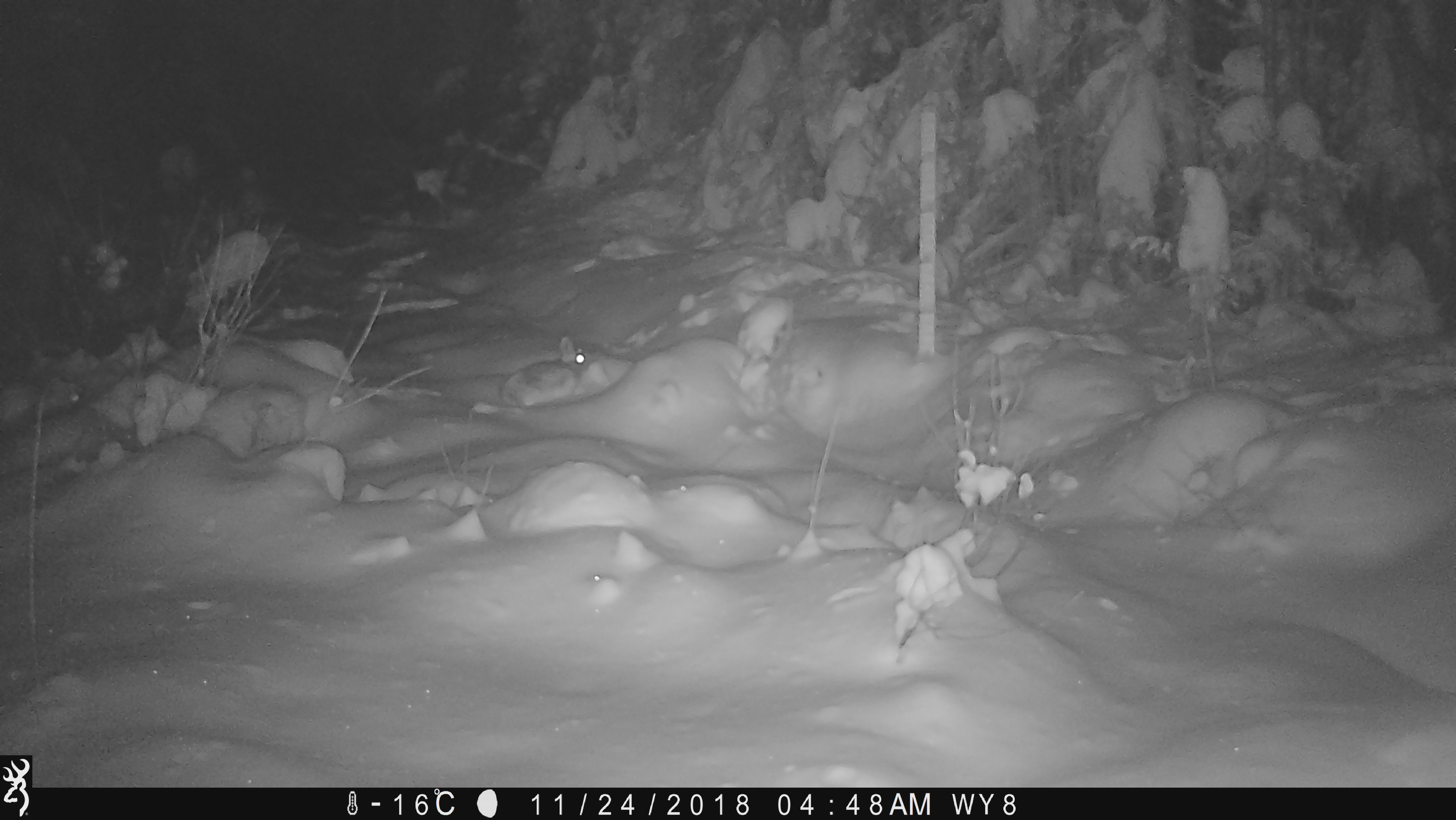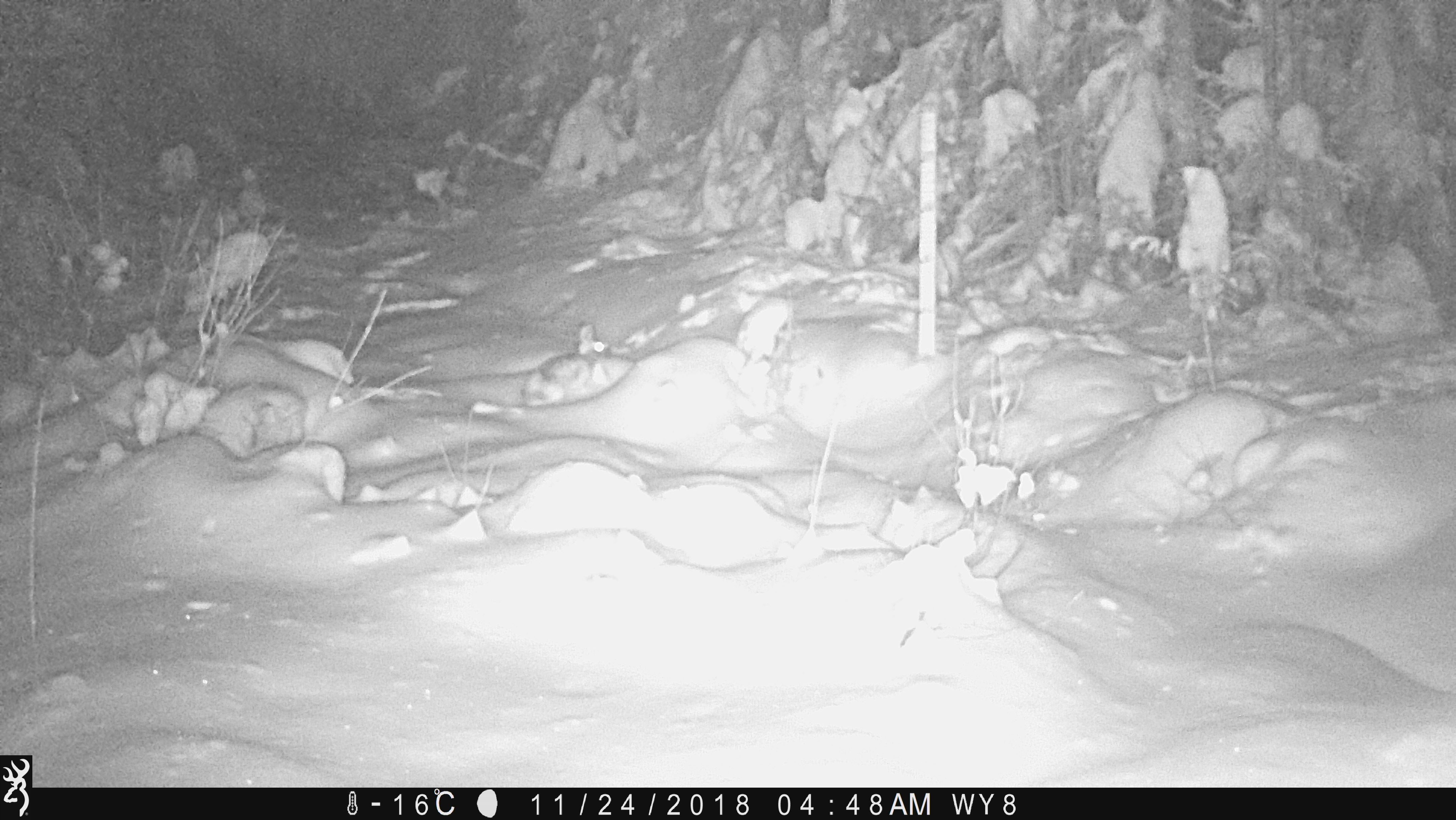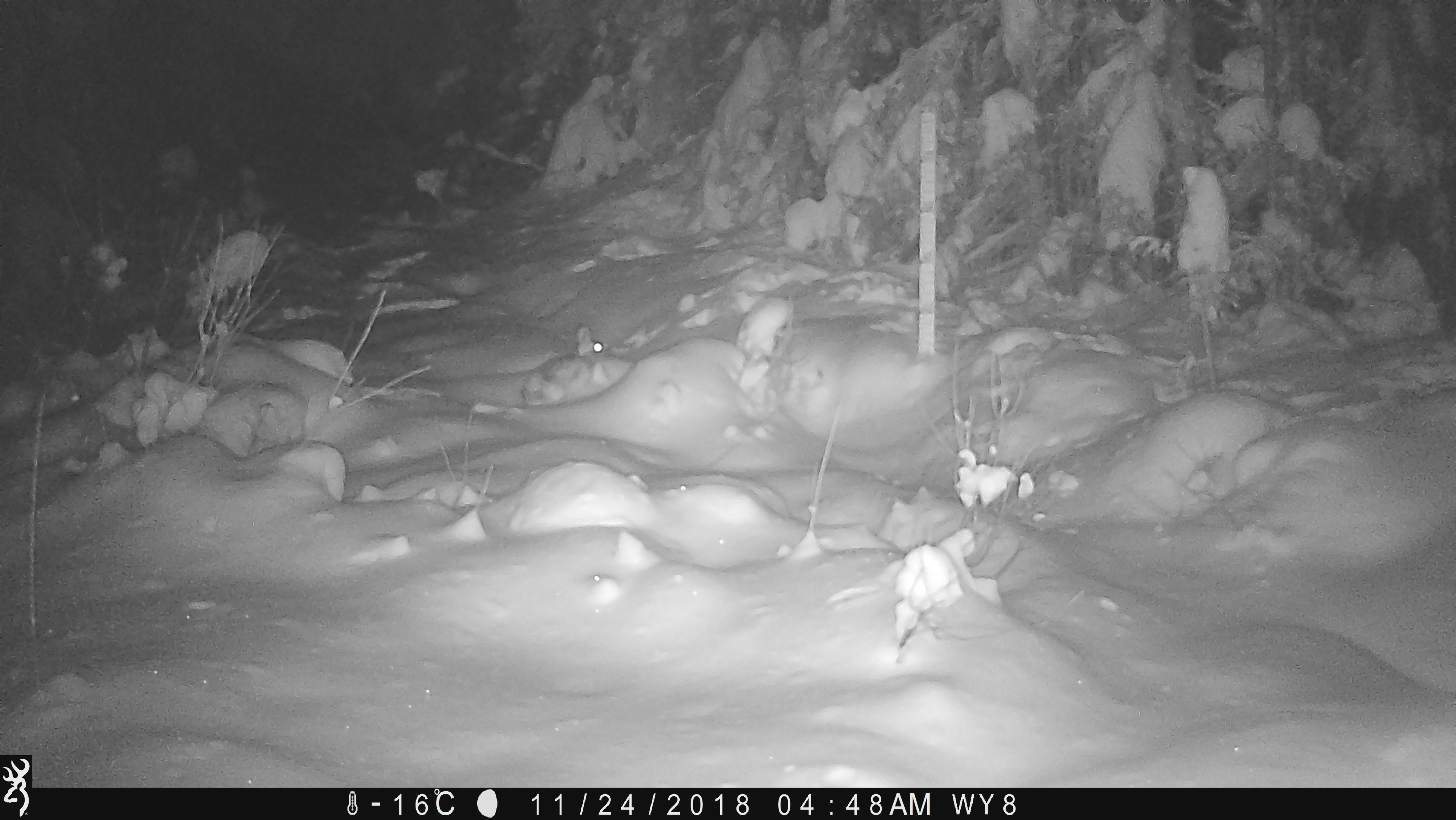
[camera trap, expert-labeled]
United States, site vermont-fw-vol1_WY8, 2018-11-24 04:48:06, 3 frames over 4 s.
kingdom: Animalia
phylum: Chordata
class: Mammalia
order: Lagomorpha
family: Leporidae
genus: Lepus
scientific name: Lepus americanus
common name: snowshoe hare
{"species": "snowshoe hare (Lepus americanus)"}